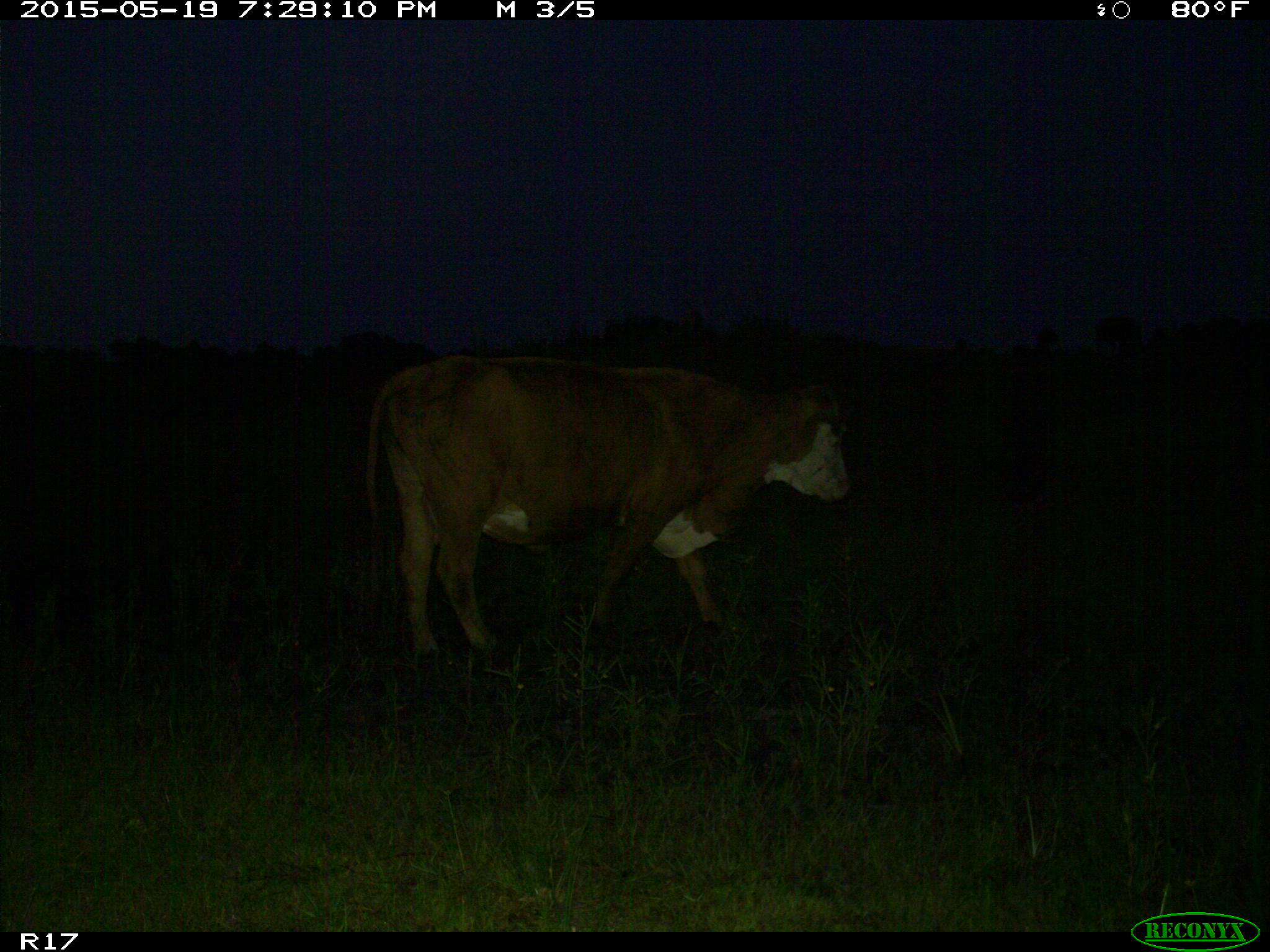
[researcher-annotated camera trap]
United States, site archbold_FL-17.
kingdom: Animalia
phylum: Chordata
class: Mammalia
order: Artiodactyla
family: Bovidae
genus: Bos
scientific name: Bos taurus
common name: domestic cow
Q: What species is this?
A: Bos taurus (domestic cow).